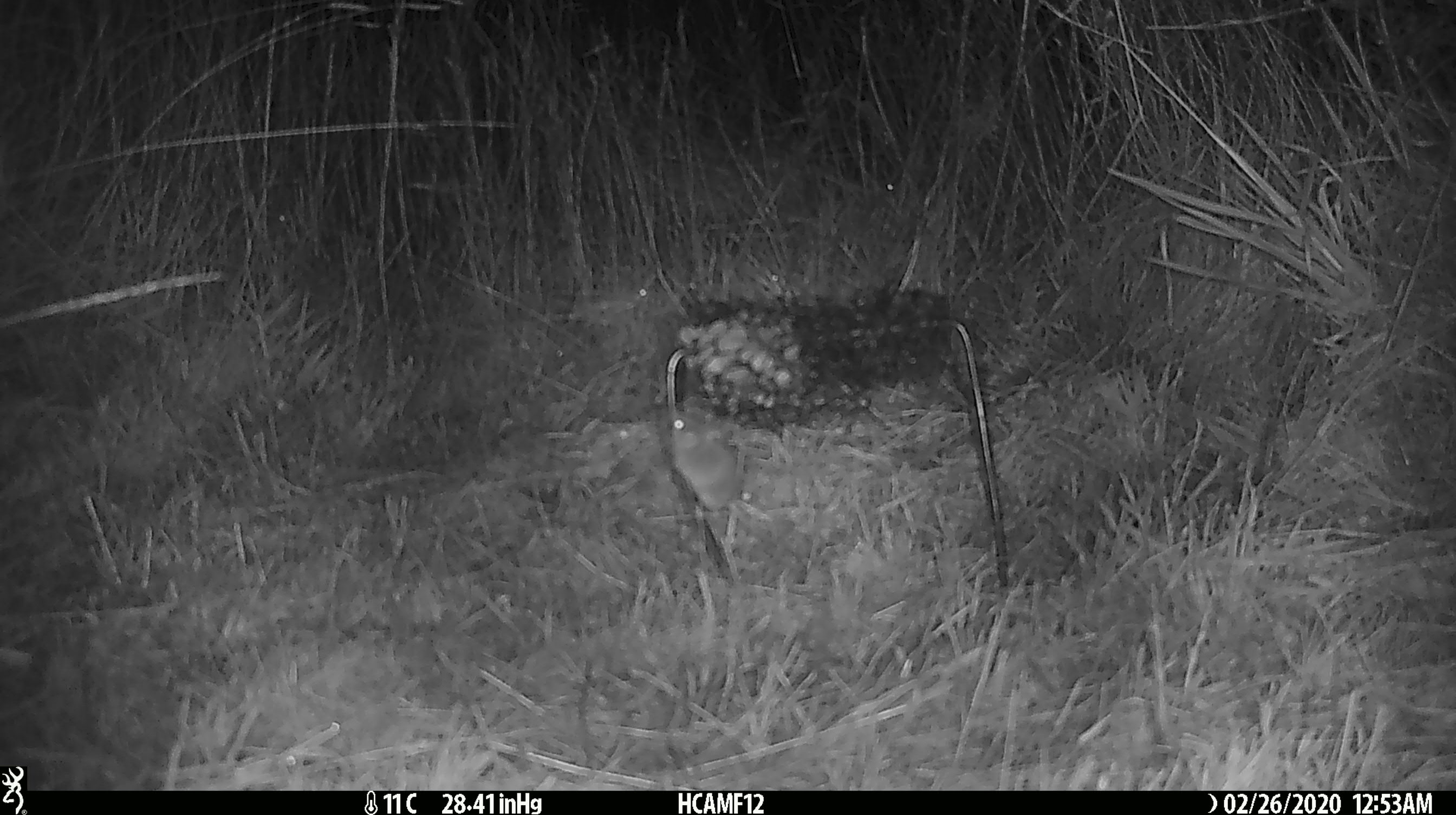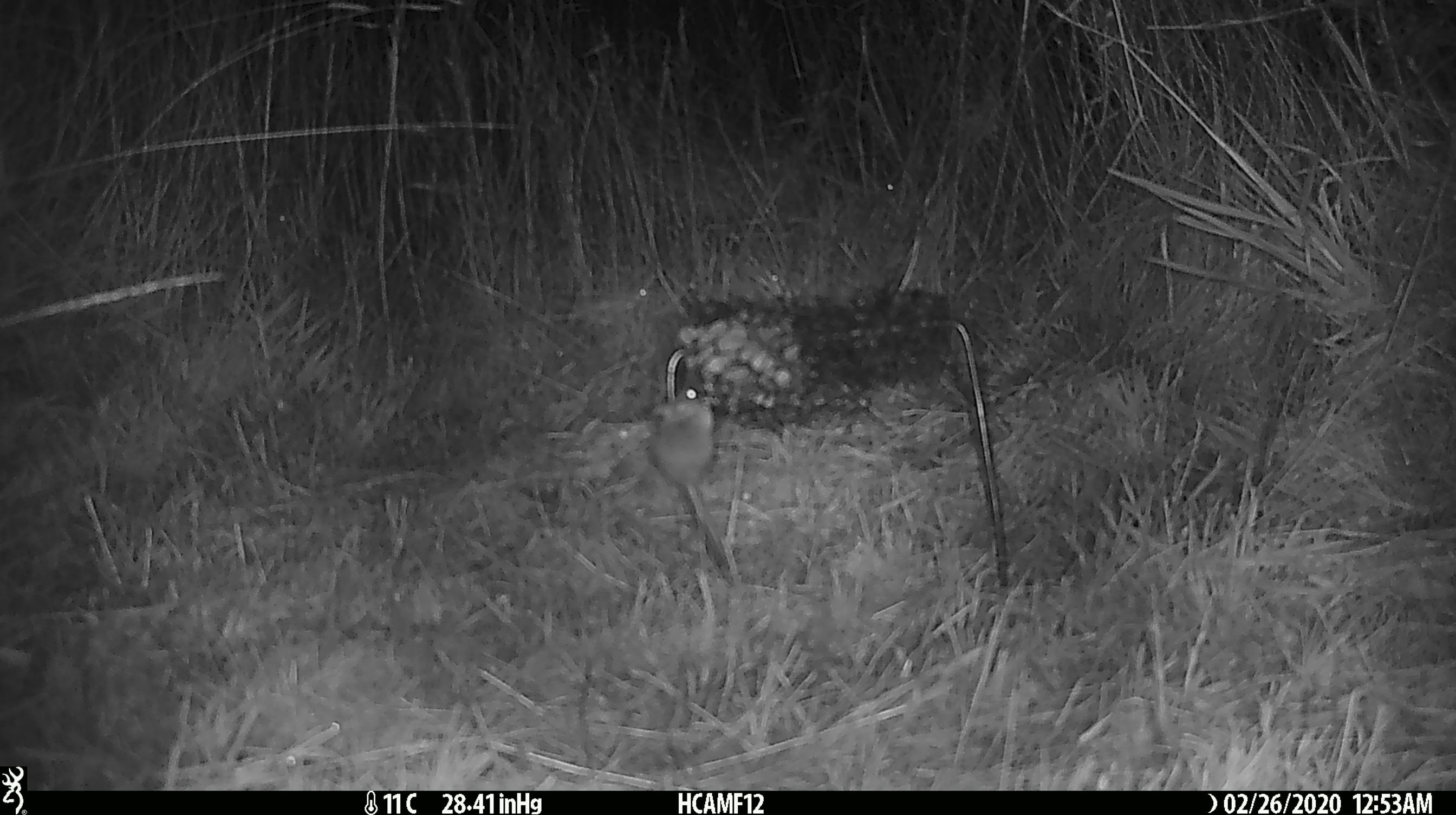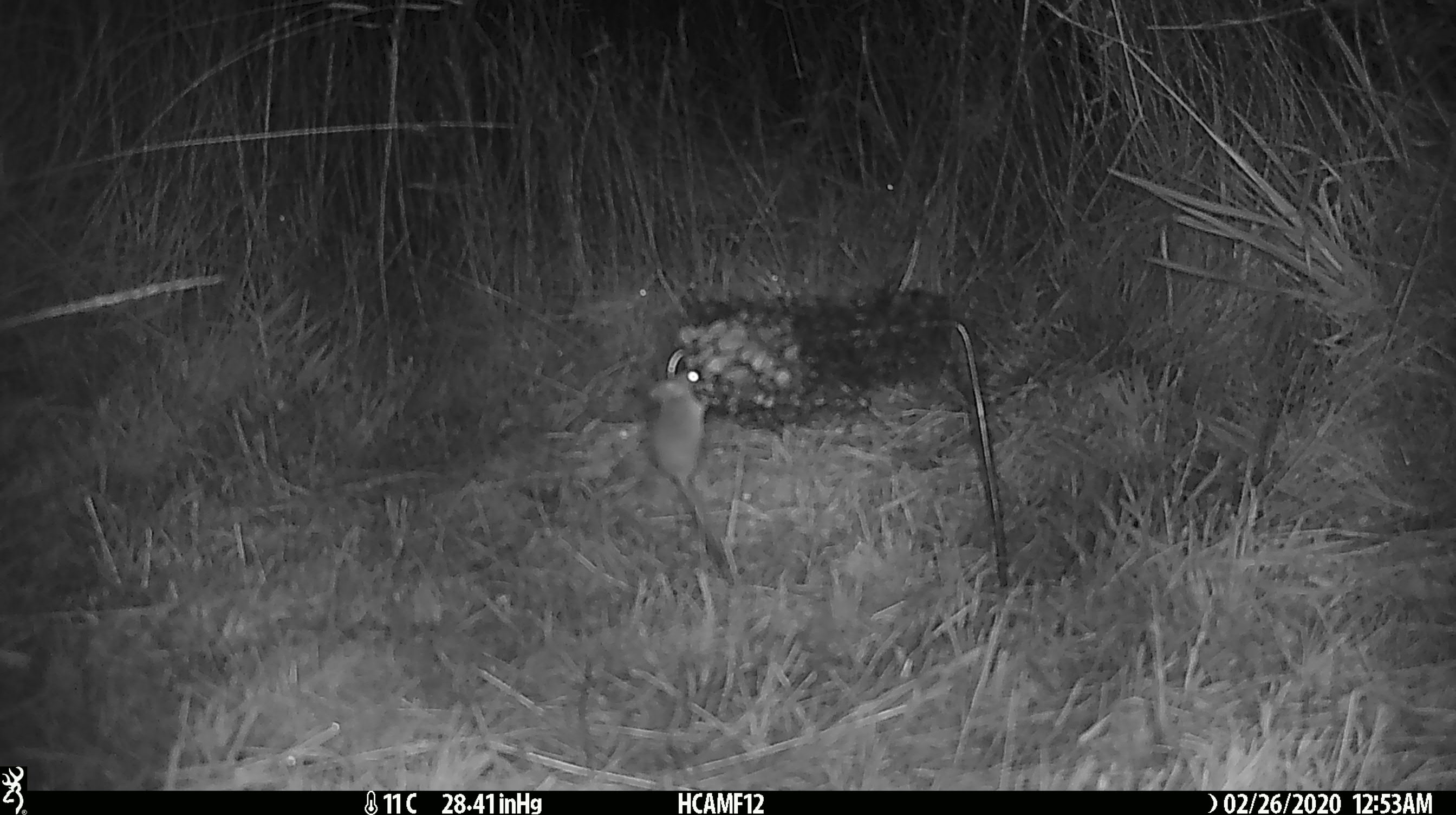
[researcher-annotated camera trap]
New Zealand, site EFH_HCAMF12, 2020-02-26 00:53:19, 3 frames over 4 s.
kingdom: Animalia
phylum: Chordata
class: Mammalia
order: Rodentia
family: Muridae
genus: Mus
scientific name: Mus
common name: mouse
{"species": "mouse (Mus)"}